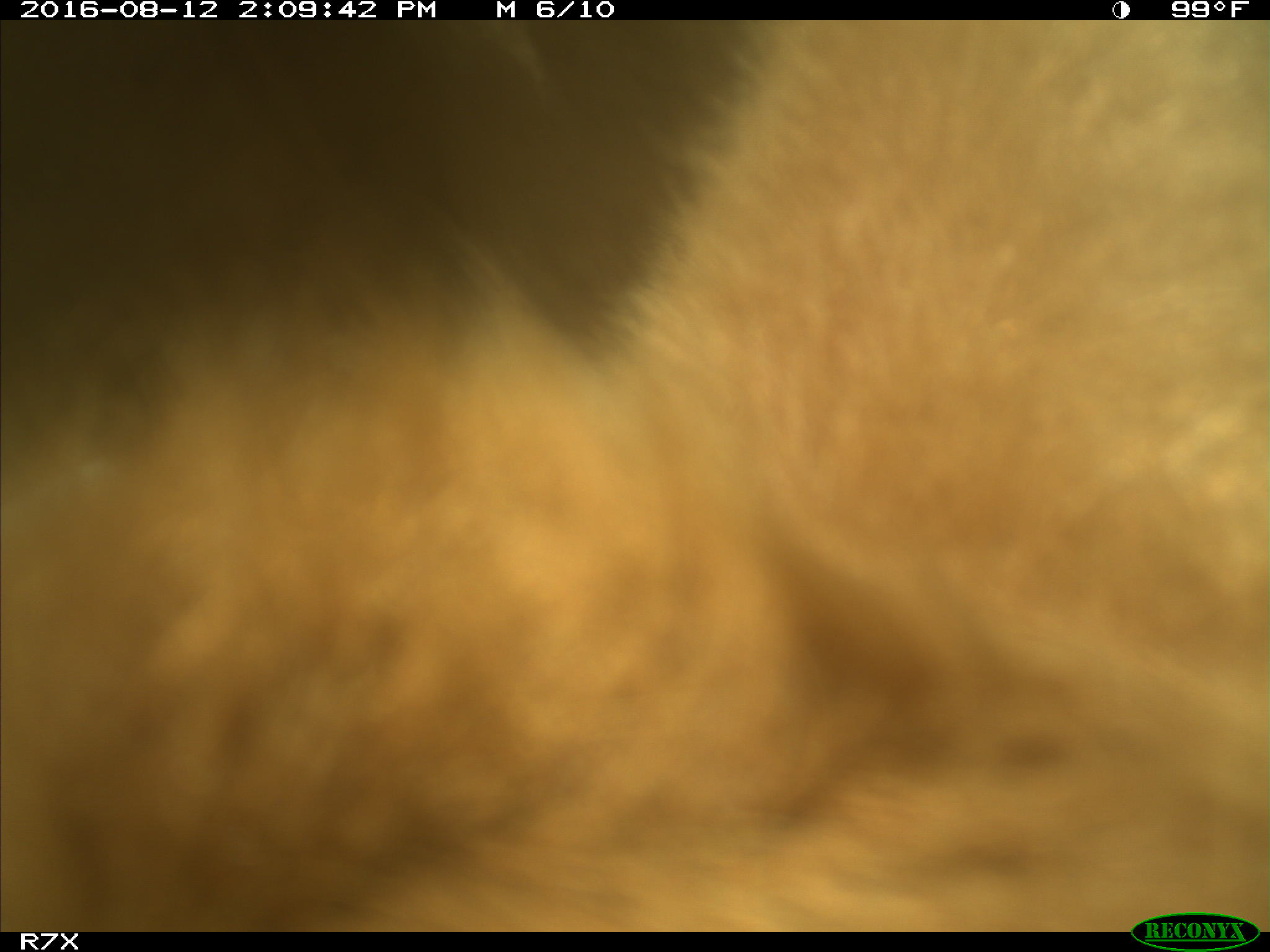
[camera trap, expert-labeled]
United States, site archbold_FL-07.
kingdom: Animalia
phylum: Chordata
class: Mammalia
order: Artiodactyla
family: Bovidae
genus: Bos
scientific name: Bos taurus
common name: domestic cow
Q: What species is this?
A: Bos taurus (domestic cow).